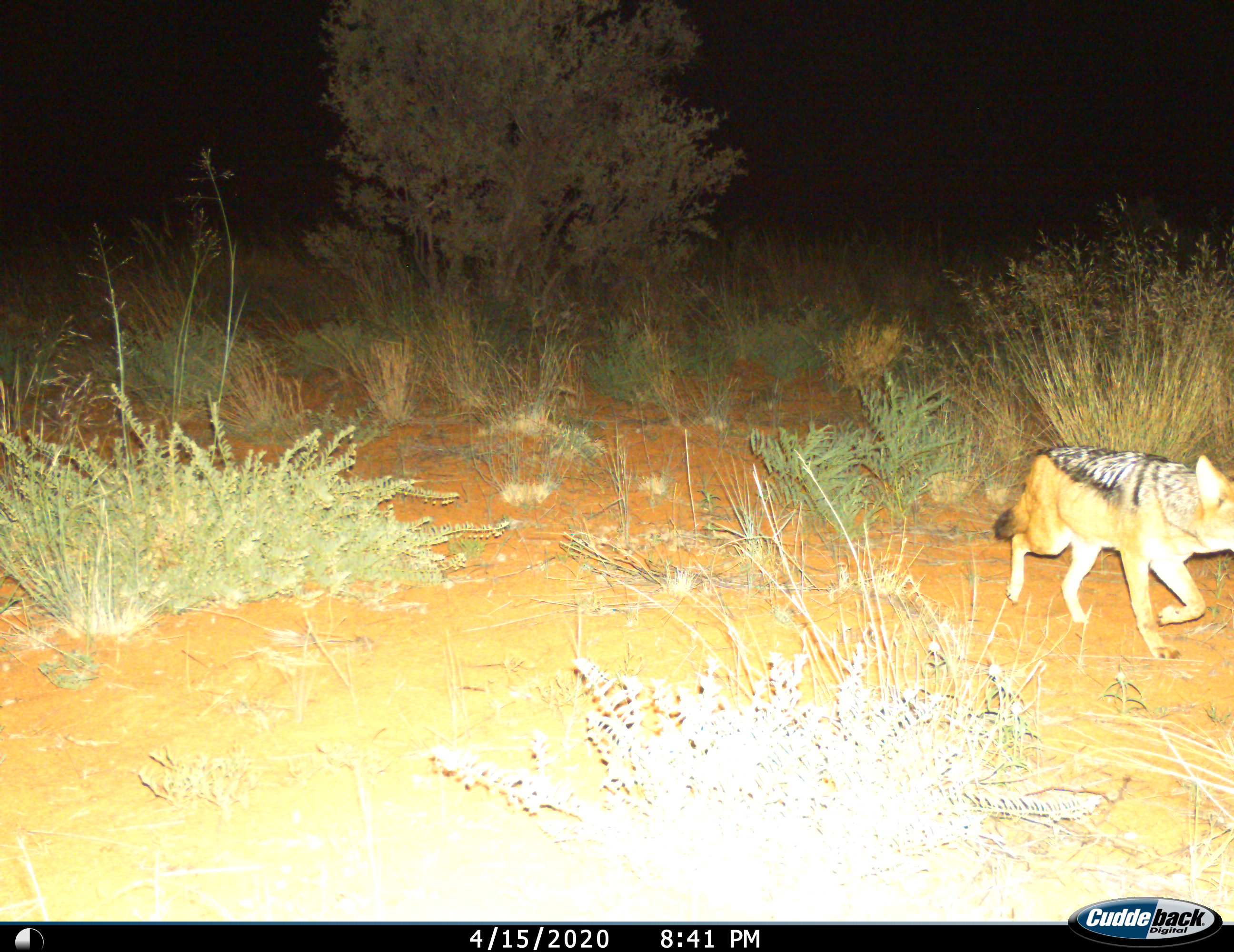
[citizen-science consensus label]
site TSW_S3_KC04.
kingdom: Animalia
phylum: Chordata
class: Mammalia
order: Carnivora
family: Canidae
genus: Lupulella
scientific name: Lupulella mesomelas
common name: black-backed jackal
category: jackalblackbacked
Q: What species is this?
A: Jackalblackbacked (black-backed jackal) (Lupulella mesomelas).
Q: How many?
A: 1.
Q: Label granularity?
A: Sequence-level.